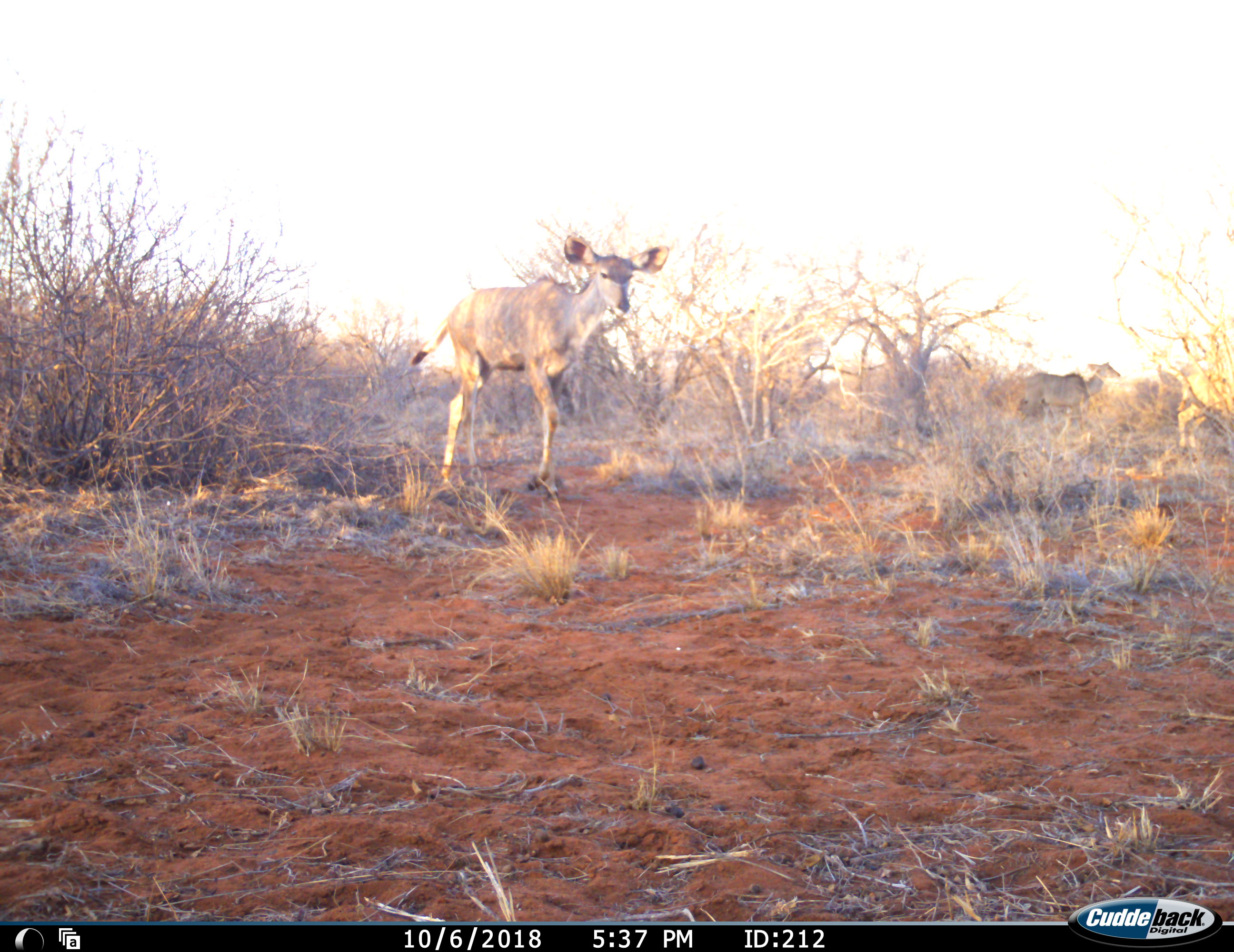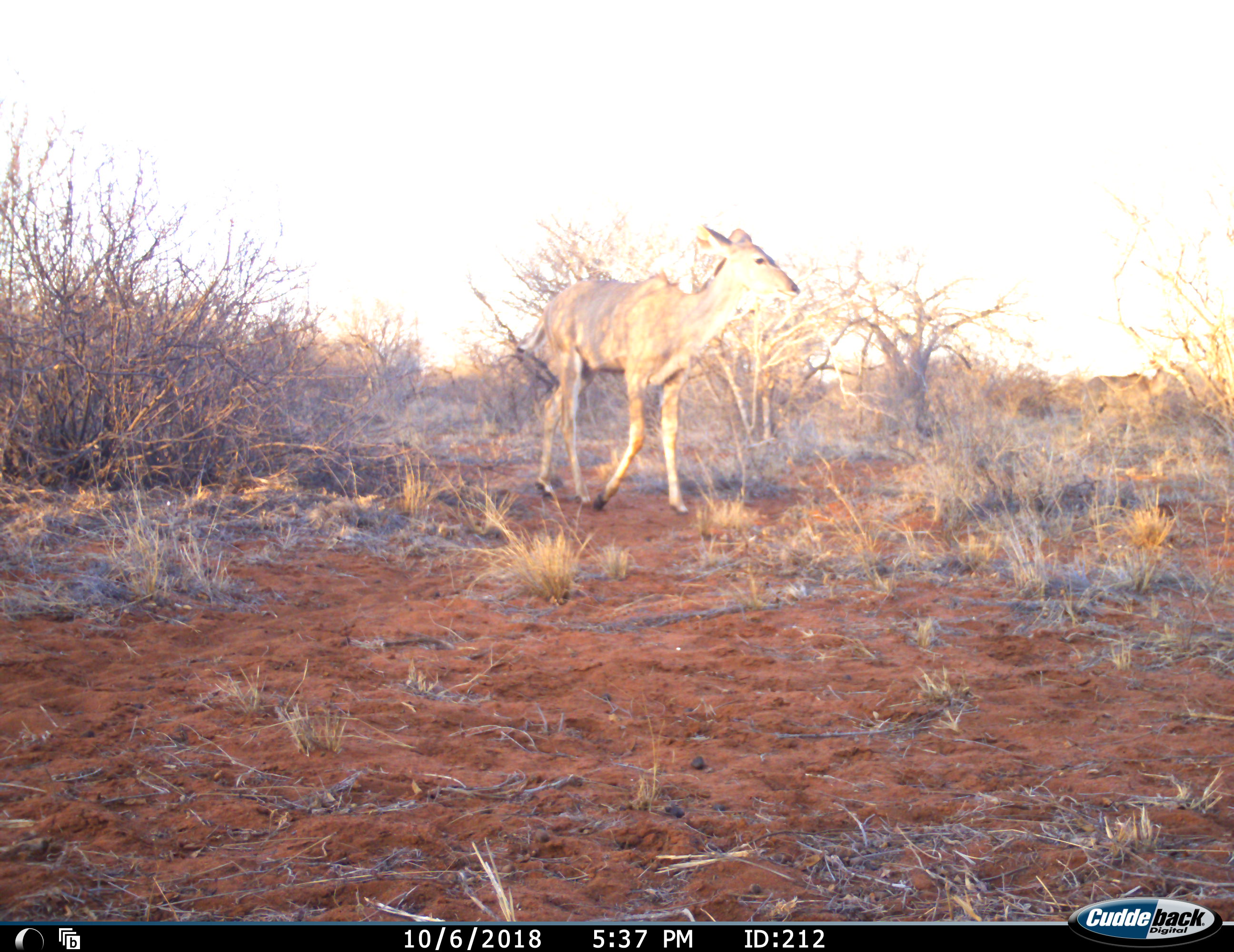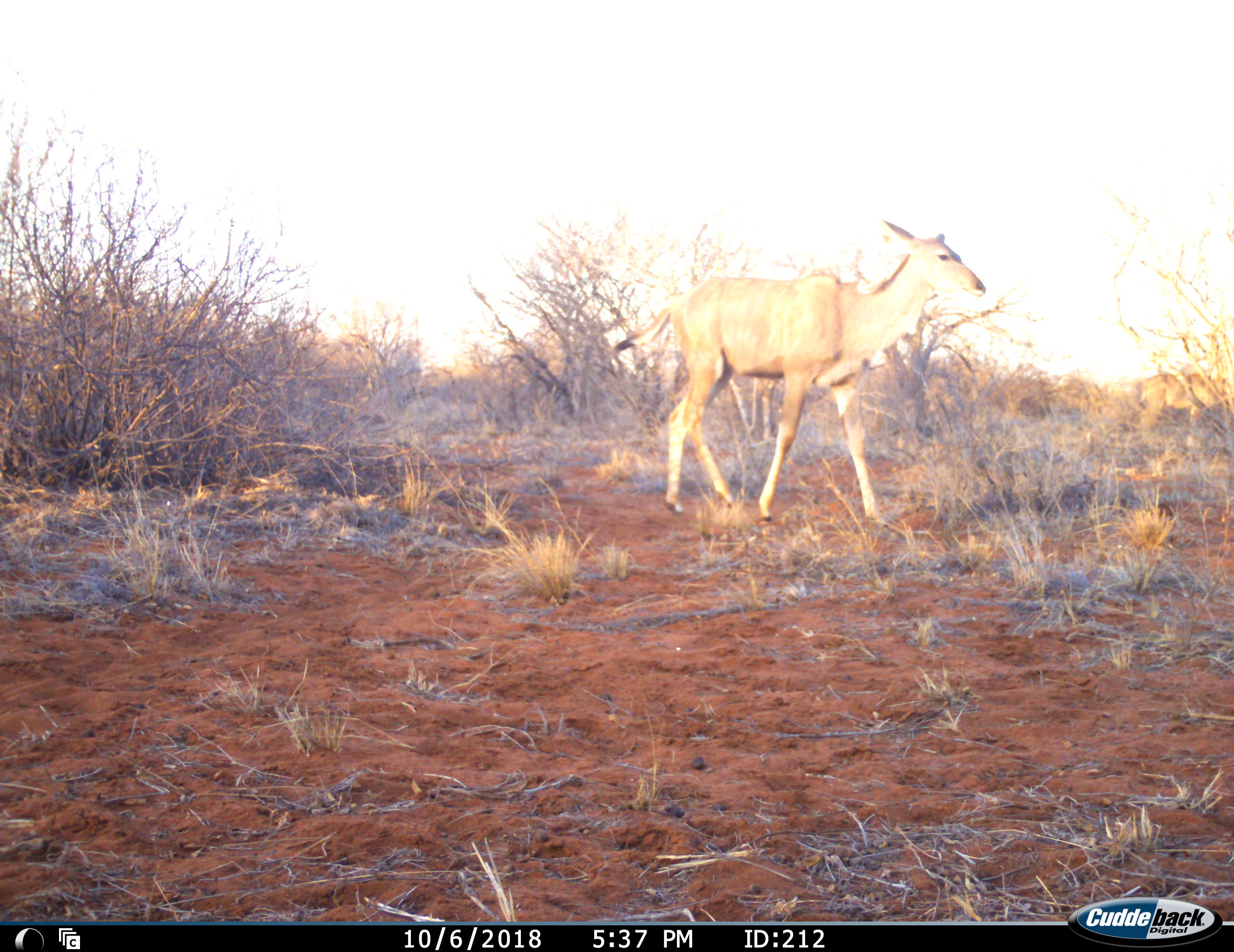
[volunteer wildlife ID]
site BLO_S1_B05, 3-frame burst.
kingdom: Animalia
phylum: Chordata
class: Mammalia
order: Artiodactyla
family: Bovidae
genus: Tragelaphus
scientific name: Tragelaphus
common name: kudu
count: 2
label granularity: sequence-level